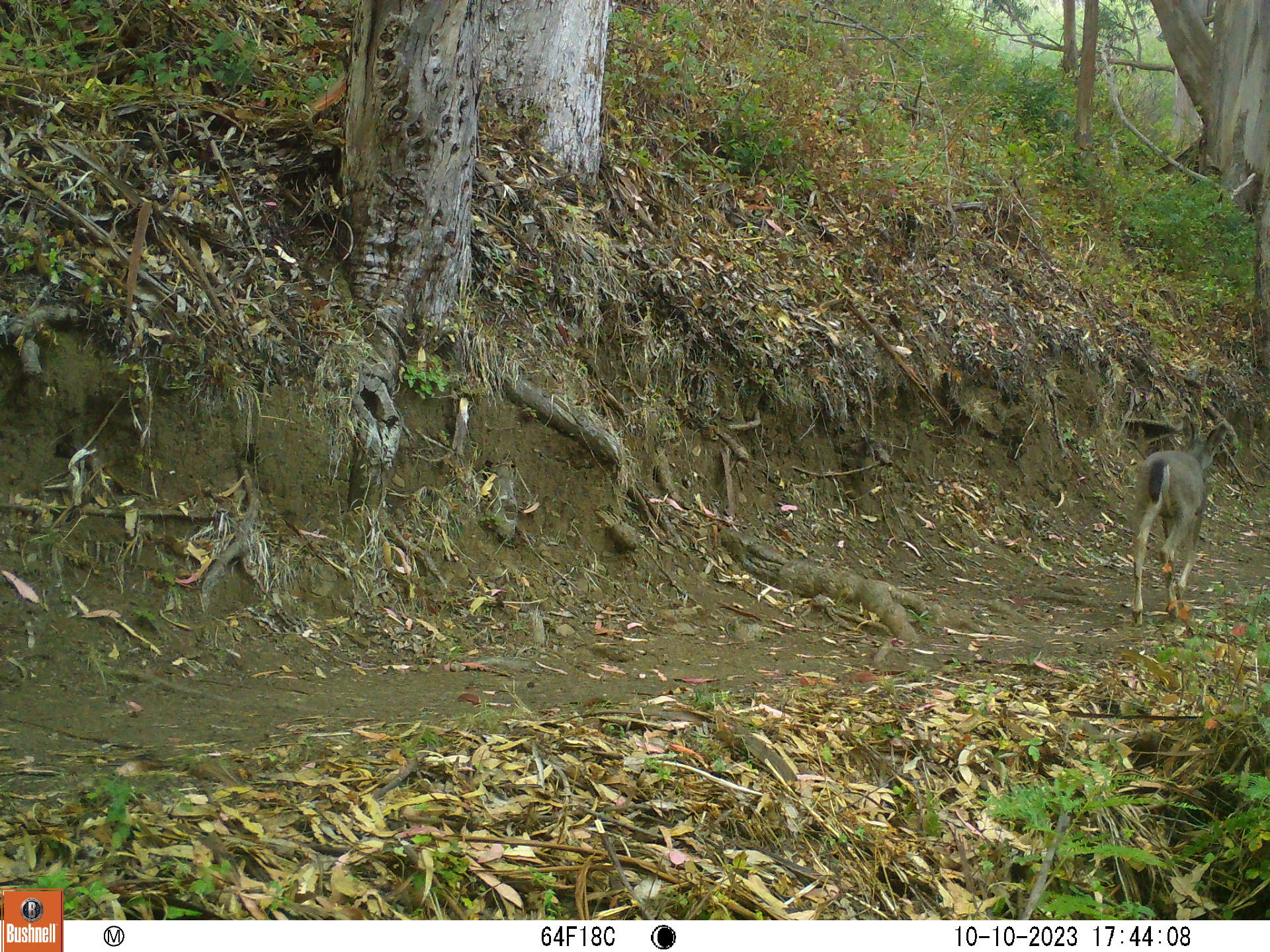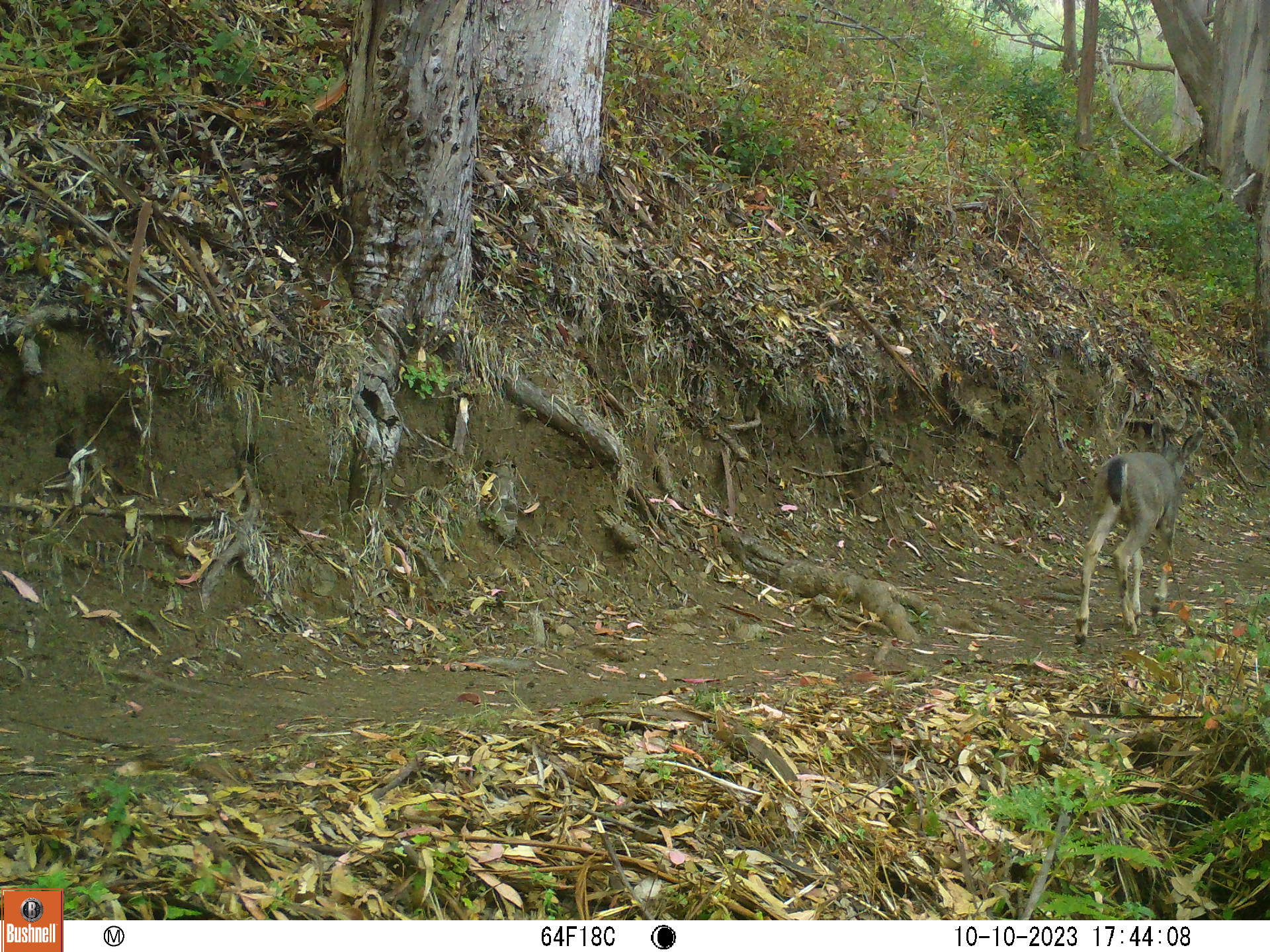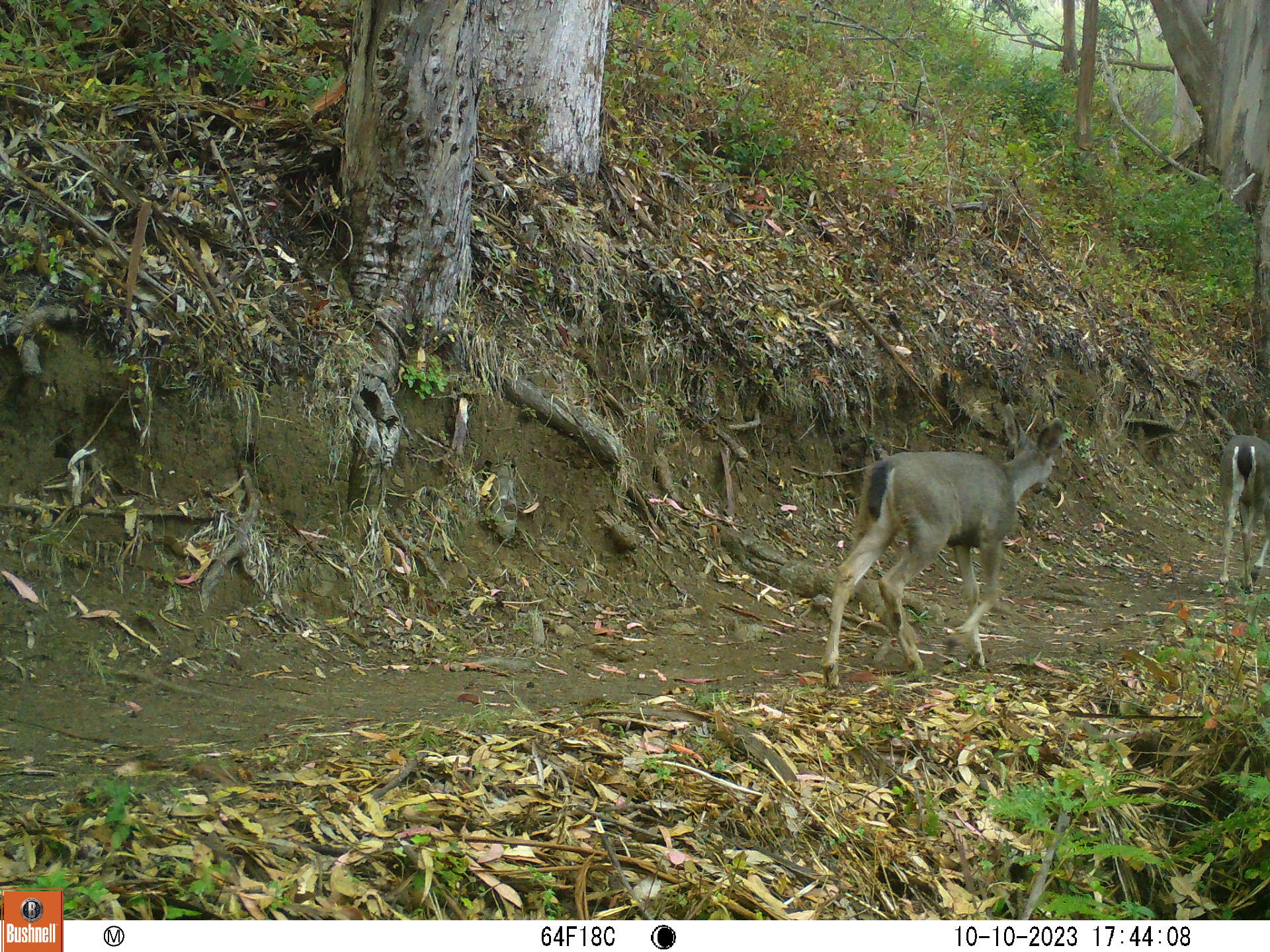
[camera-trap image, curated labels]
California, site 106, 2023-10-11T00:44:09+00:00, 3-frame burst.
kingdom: Animalia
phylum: Chordata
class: Mammalia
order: Artiodactyla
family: Cervidae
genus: Odocoileus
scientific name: Odocoileus hemionus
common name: mule deer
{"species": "mule deer (Odocoileus hemionus)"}